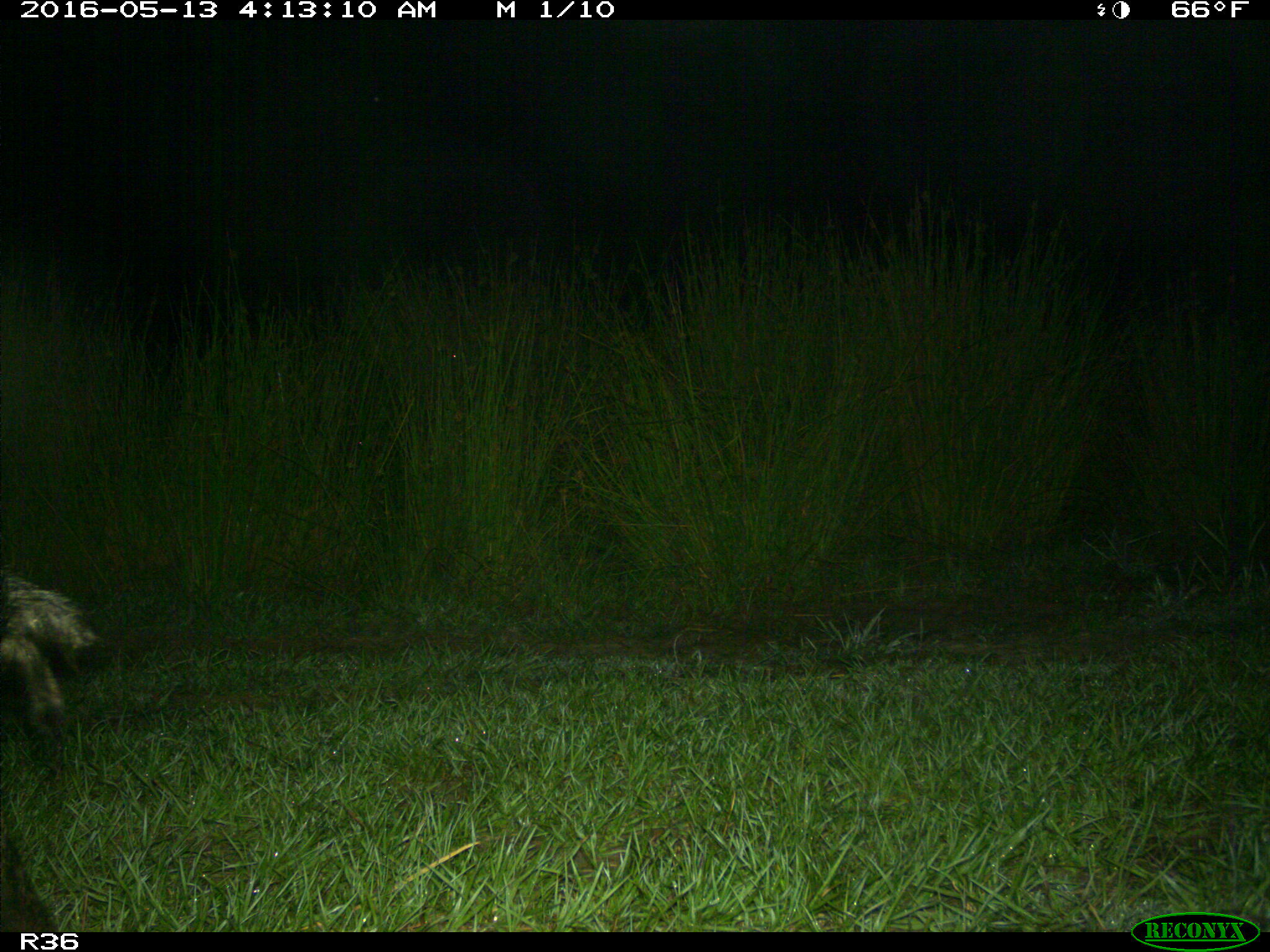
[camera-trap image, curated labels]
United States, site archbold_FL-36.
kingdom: Animalia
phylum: Chordata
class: Mammalia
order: Artiodactyla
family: Suidae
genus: Sus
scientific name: Sus scrofa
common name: wild boar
Sus scrofa (wild boar).